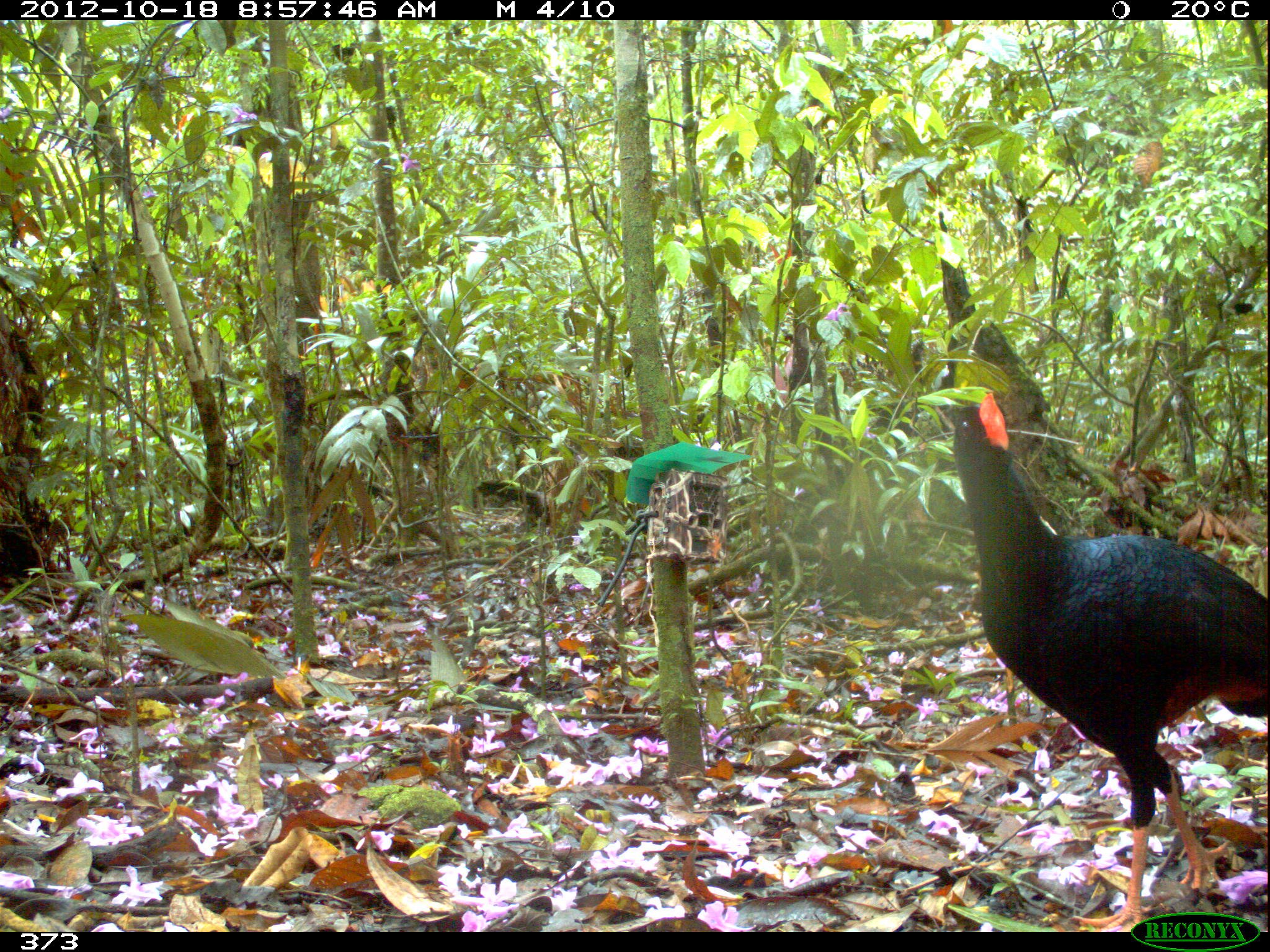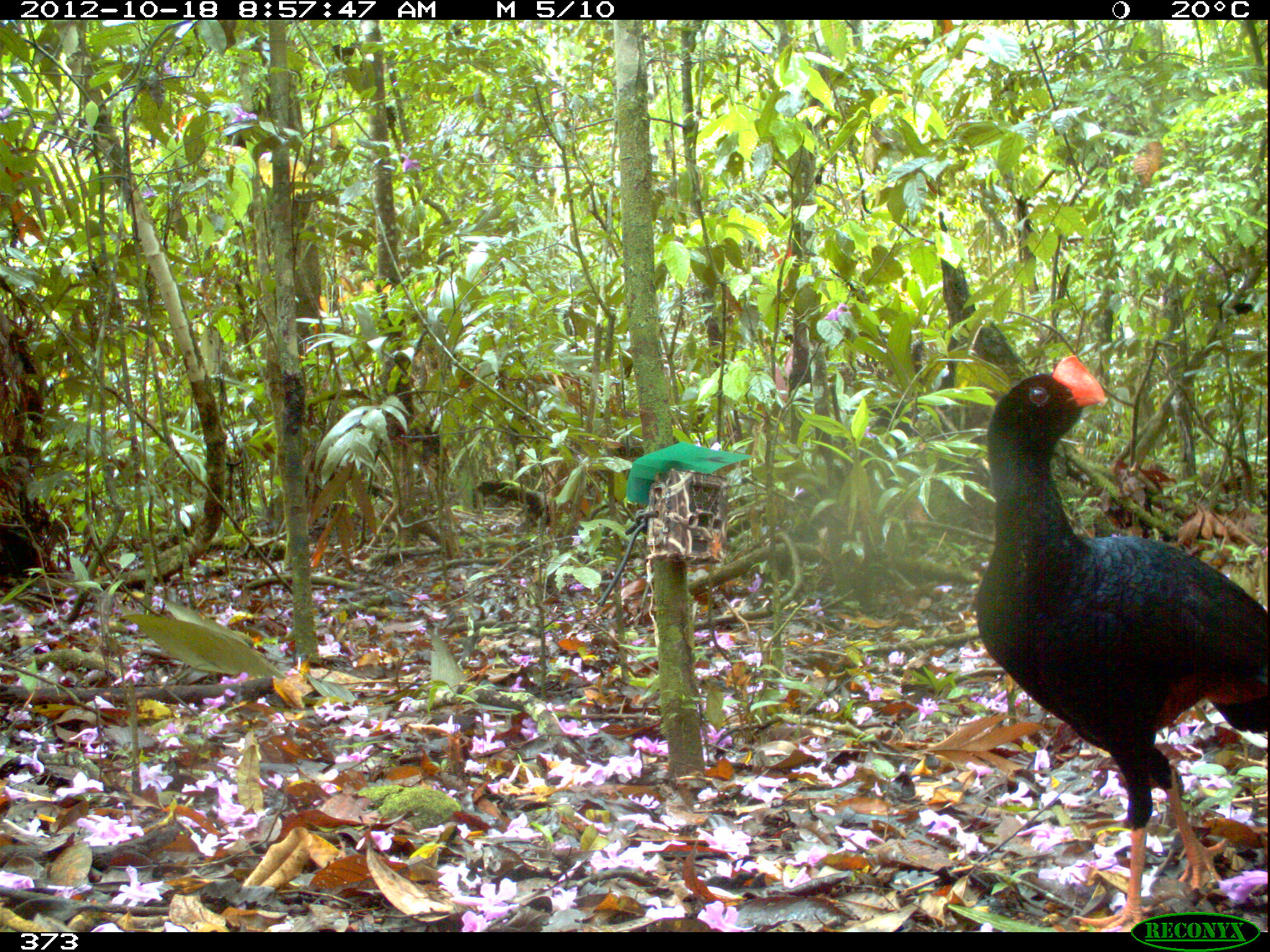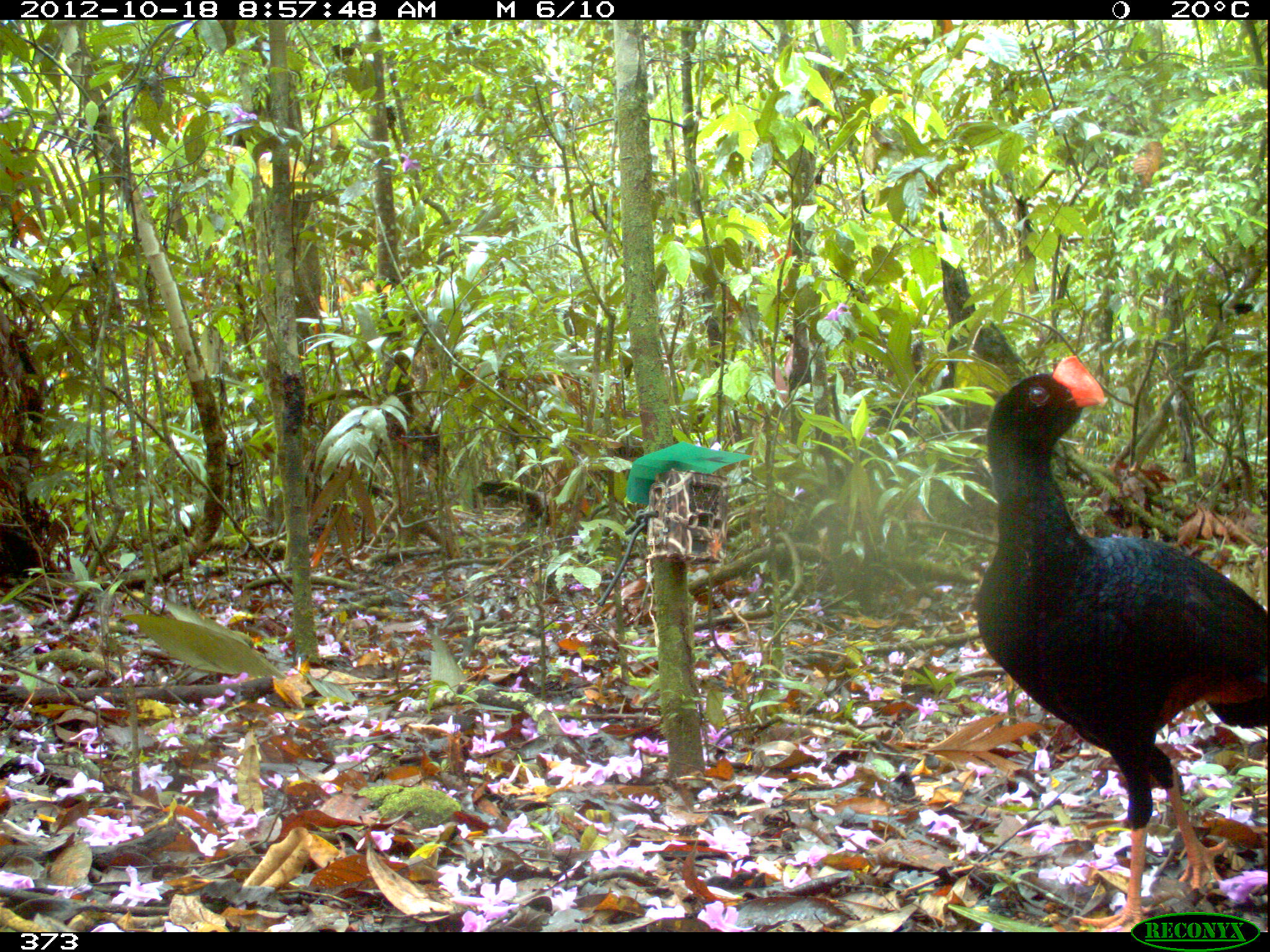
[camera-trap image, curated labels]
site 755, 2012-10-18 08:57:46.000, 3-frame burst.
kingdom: Animalia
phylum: Chordata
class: Aves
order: Galliformes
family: Cracidae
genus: Mitu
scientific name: Mitu tuberosum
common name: razor-billed curassow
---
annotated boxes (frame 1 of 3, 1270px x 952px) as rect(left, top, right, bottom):
mitu tuberosum: rect(947, 390, 1266, 931)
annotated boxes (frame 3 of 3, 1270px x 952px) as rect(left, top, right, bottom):
mitu tuberosum: rect(973, 353, 1267, 932)